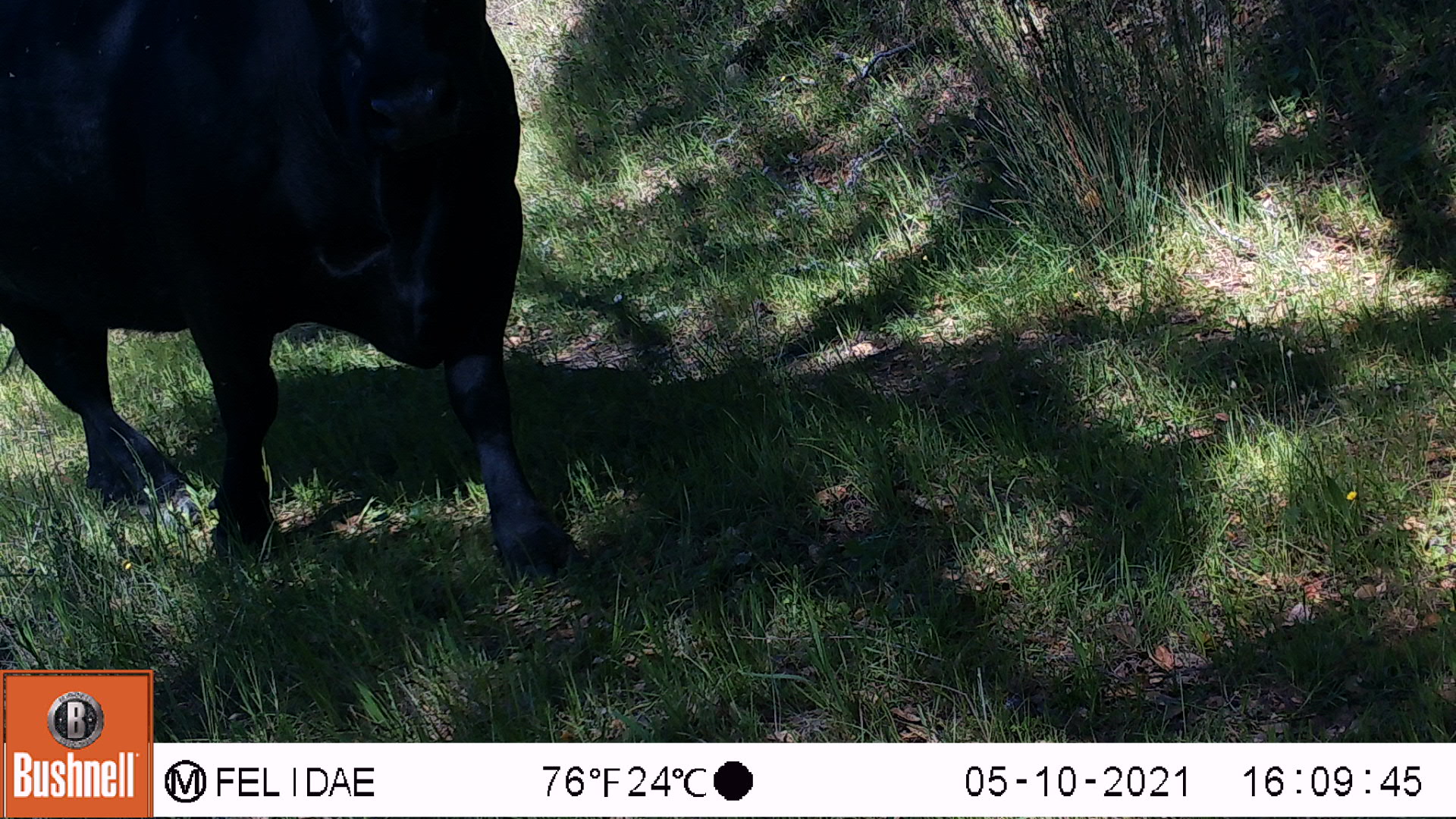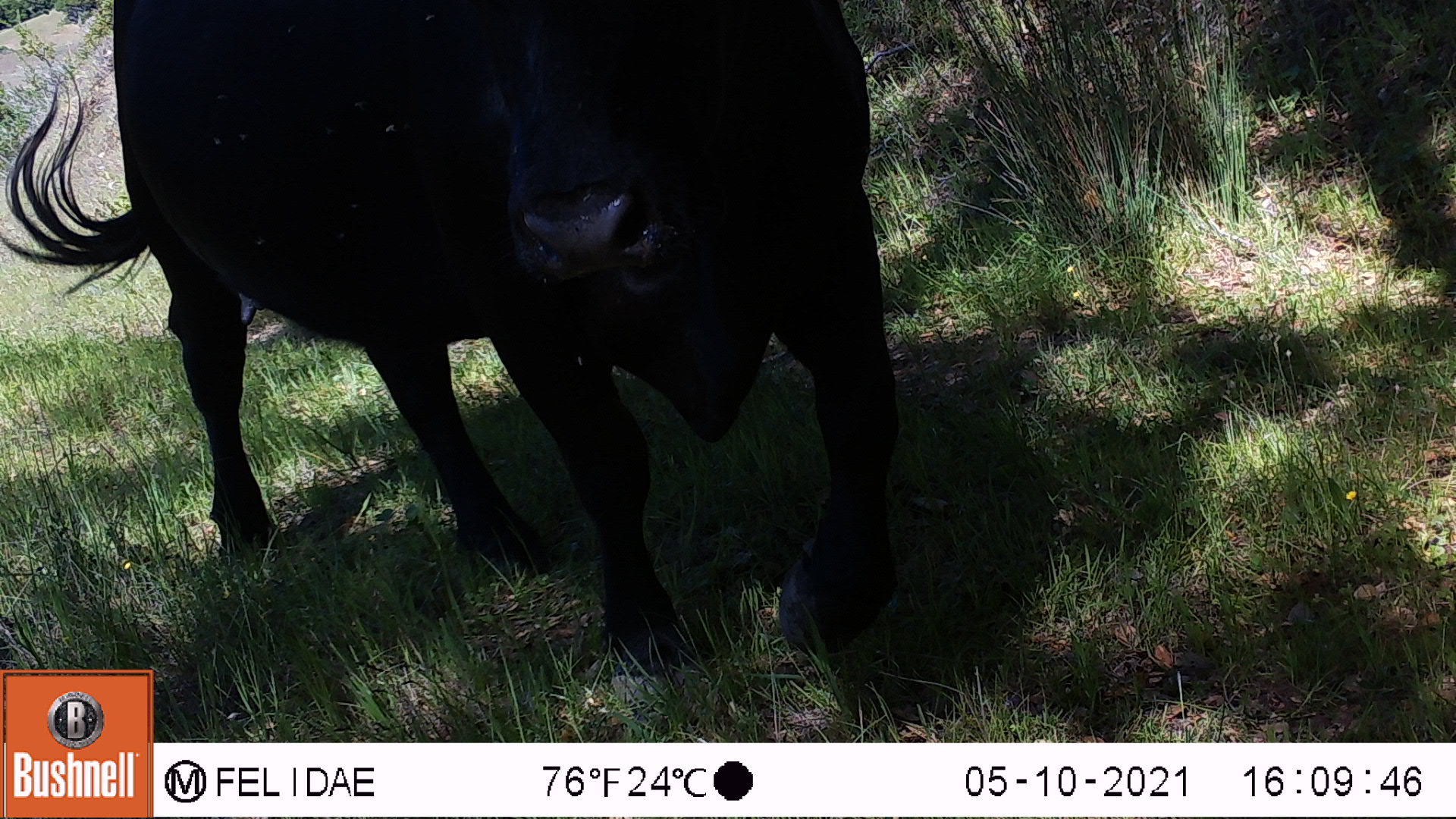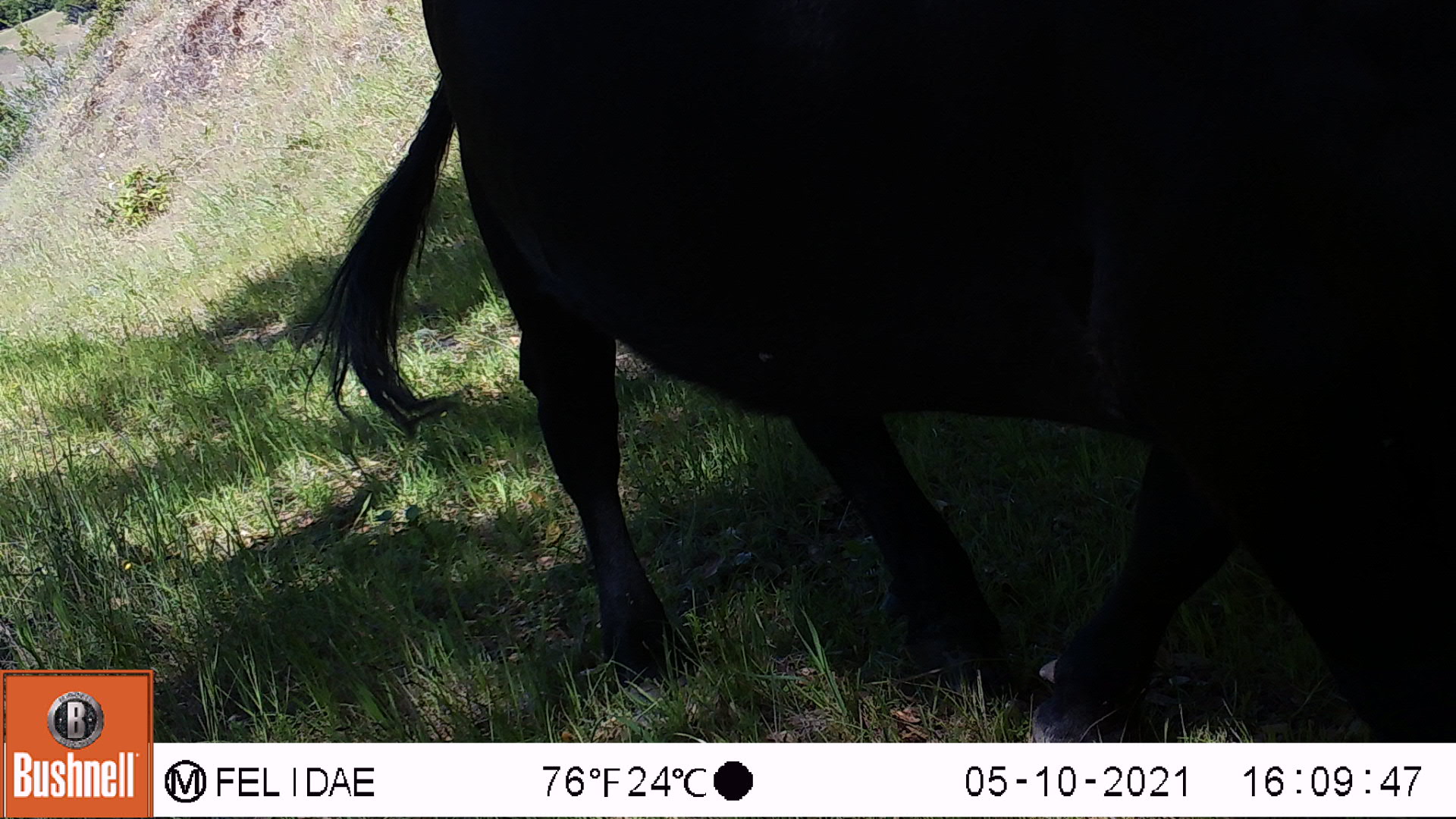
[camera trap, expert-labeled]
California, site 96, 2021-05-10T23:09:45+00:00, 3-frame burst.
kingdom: Animalia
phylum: Chordata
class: Mammalia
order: Artiodactyla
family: Bovidae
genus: Bos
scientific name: Bos taurus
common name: domestic cattle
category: cattle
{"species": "cattle (domestic cattle) (Bos taurus)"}